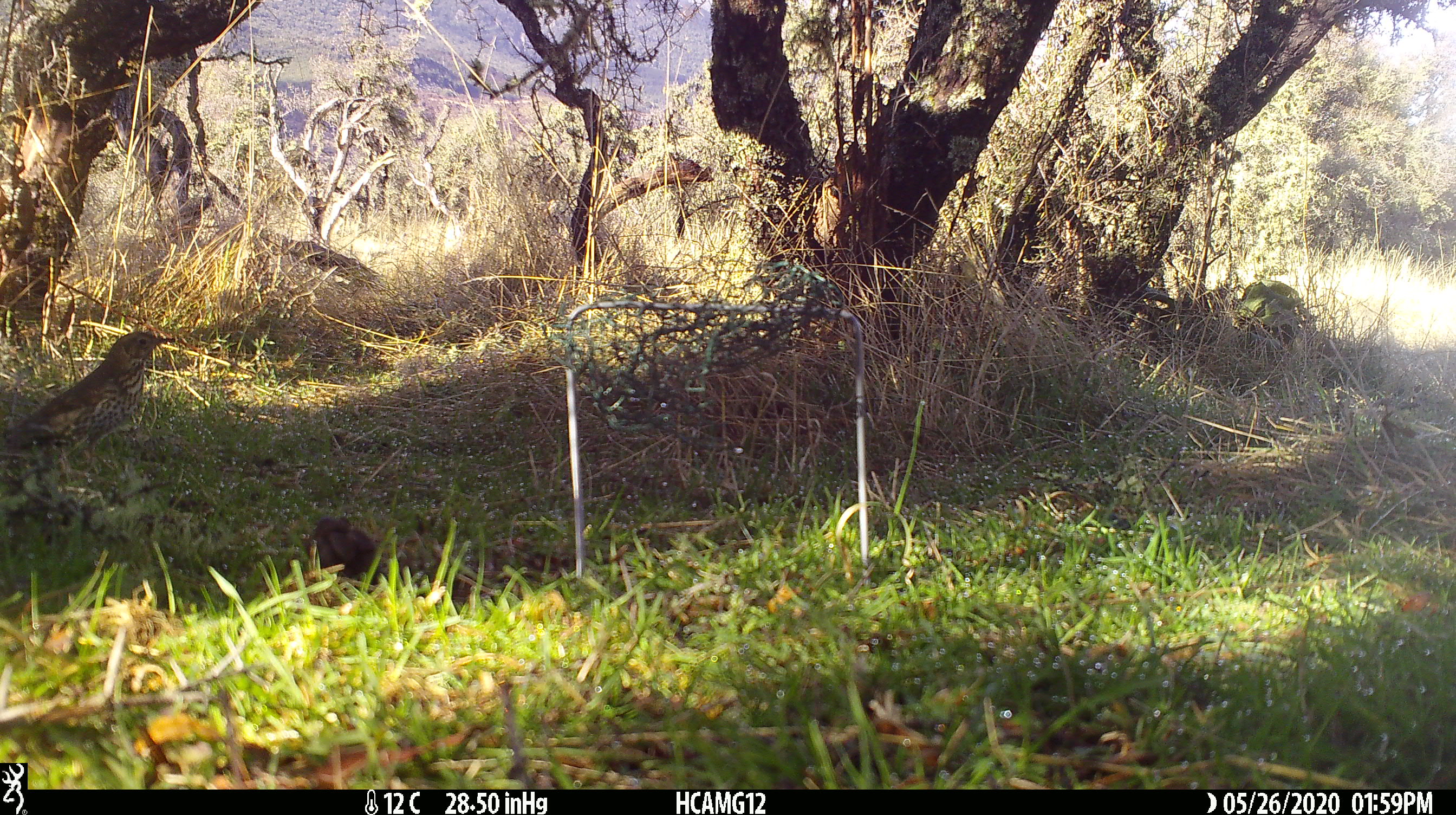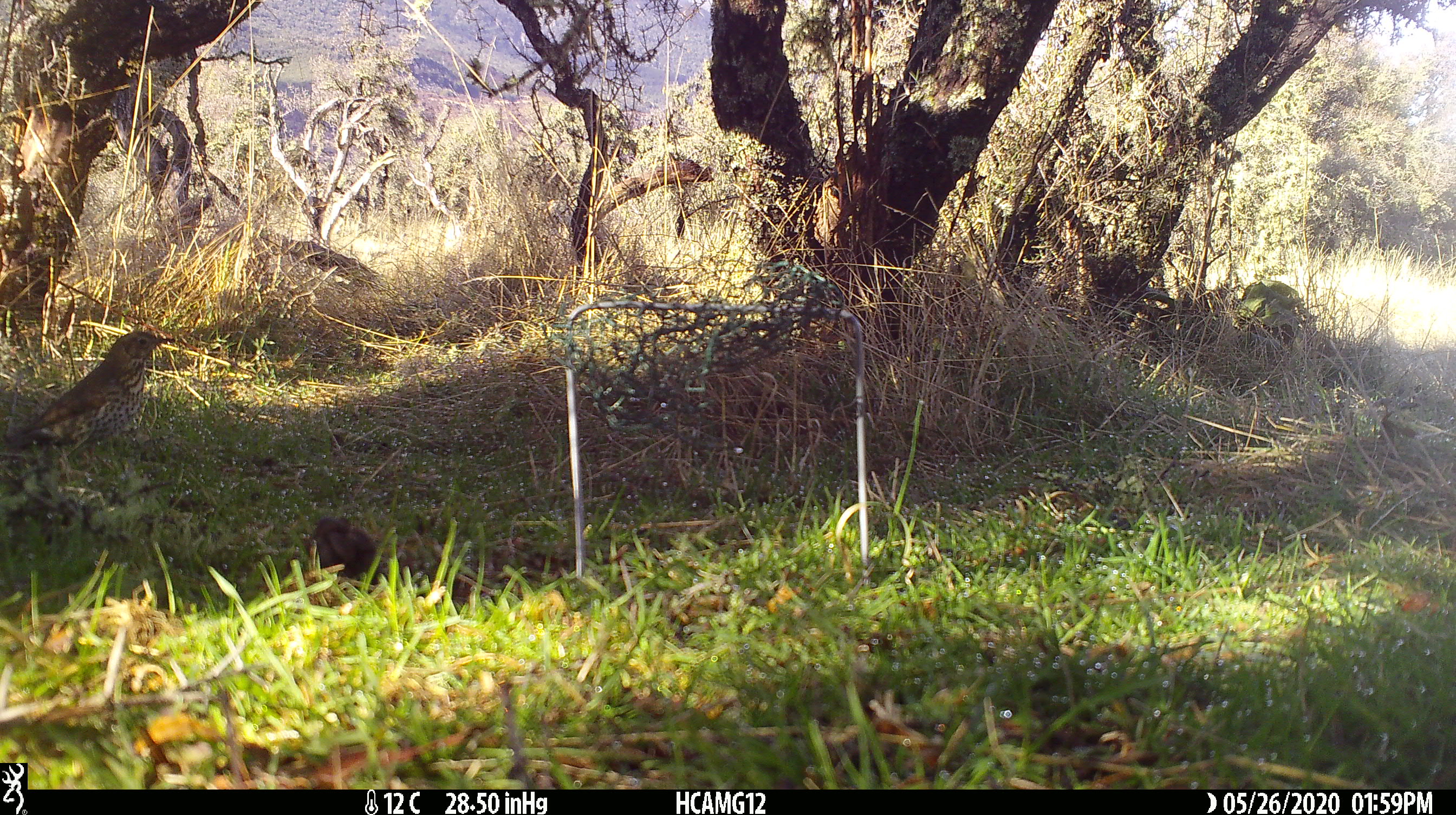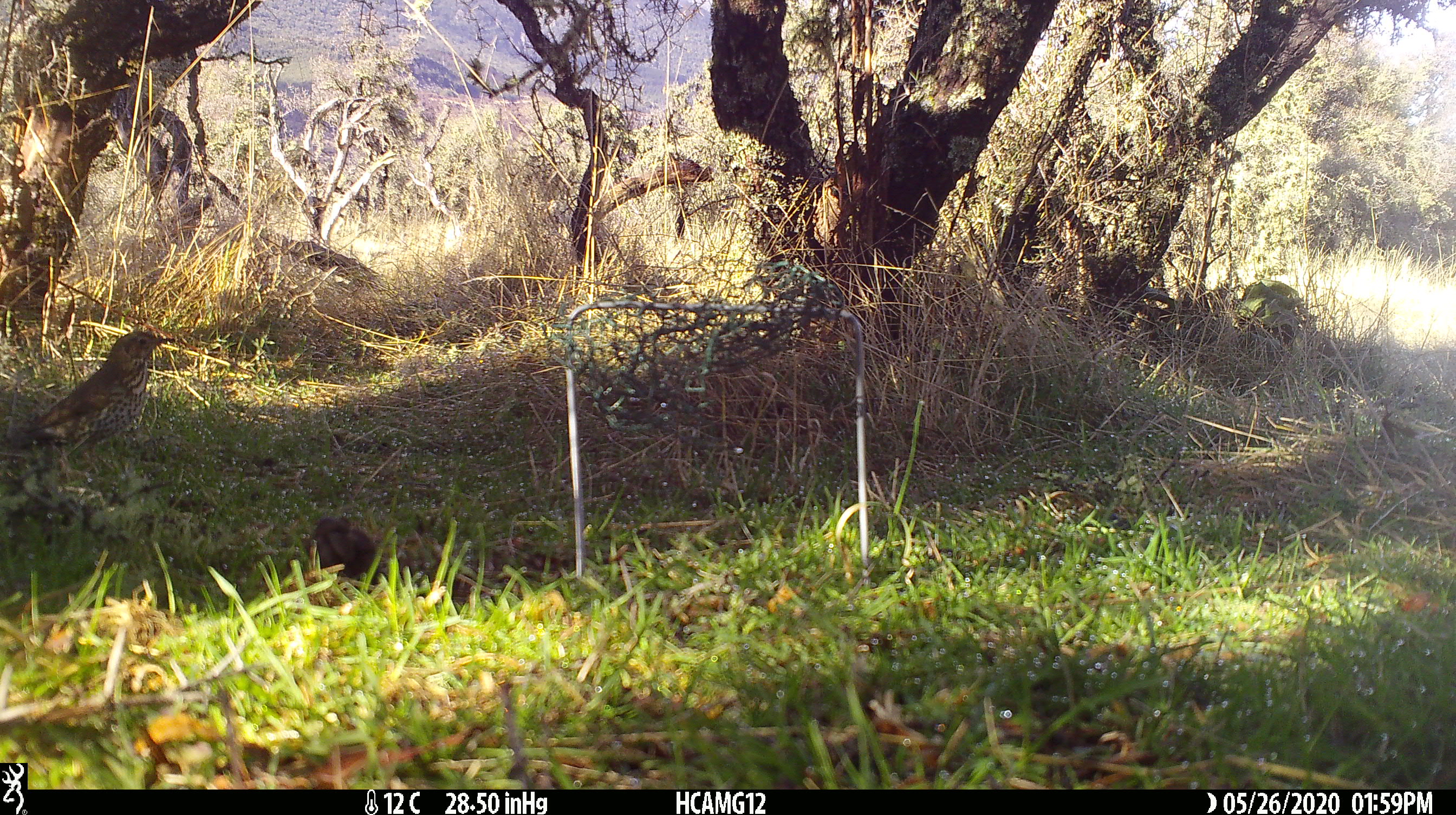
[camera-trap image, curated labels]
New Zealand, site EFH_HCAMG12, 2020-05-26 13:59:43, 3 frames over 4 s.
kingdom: Animalia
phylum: Chordata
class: Aves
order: Passeriformes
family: Turdidae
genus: Turdus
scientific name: Turdus philomelos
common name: song thrush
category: thrush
Thrush (song thrush) (Turdus philomelos).